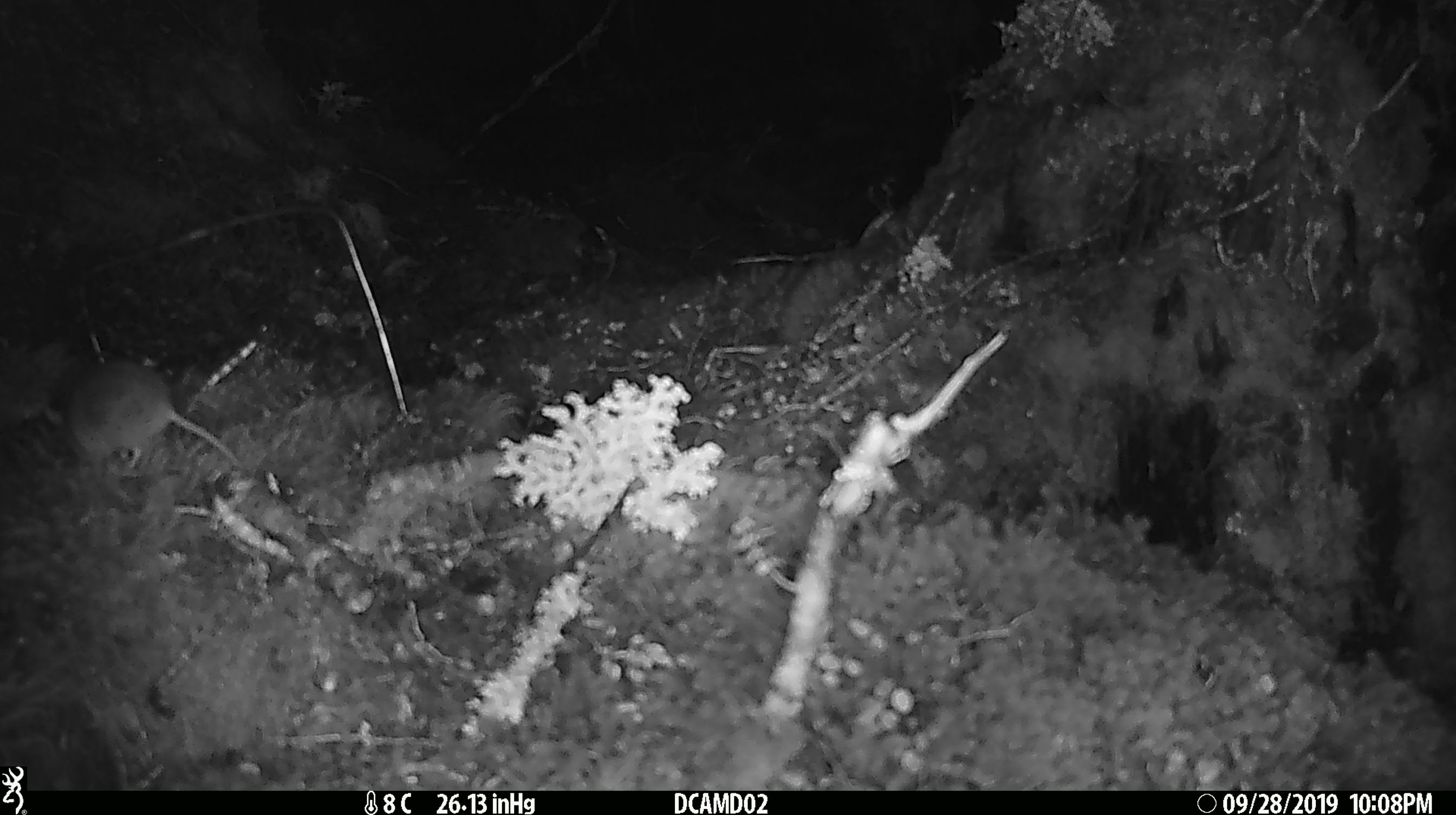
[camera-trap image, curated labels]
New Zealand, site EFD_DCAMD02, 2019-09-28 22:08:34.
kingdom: Animalia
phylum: Chordata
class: Mammalia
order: Rodentia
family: Muridae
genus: Mus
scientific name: Mus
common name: mouse